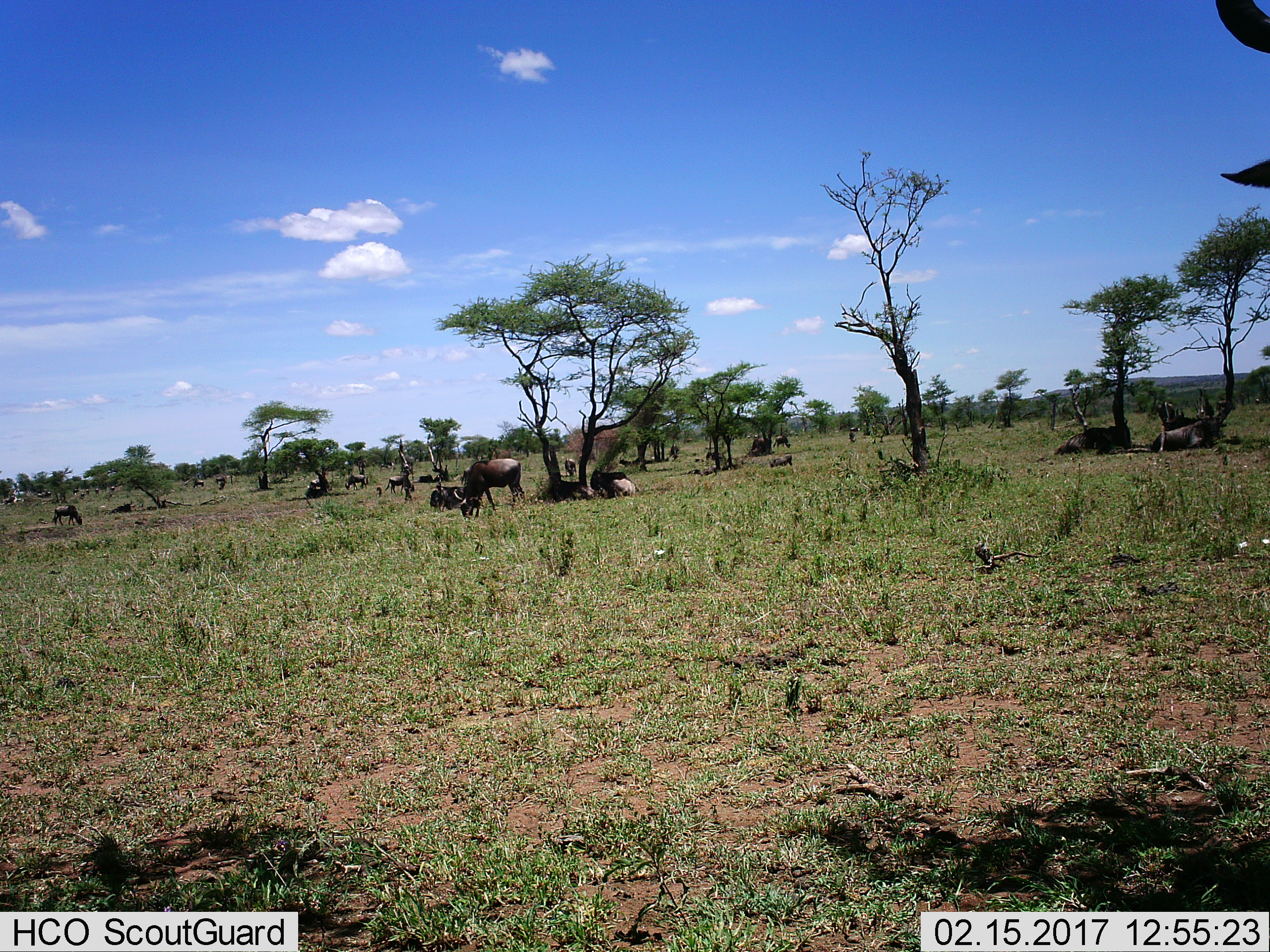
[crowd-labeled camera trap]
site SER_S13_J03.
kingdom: Animalia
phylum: Chordata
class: Mammalia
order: Artiodactyla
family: Bovidae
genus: Connochaetes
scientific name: Connochaetes taurinus taurinus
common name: blue wildebeest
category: wildebeestblue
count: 11-50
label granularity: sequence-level